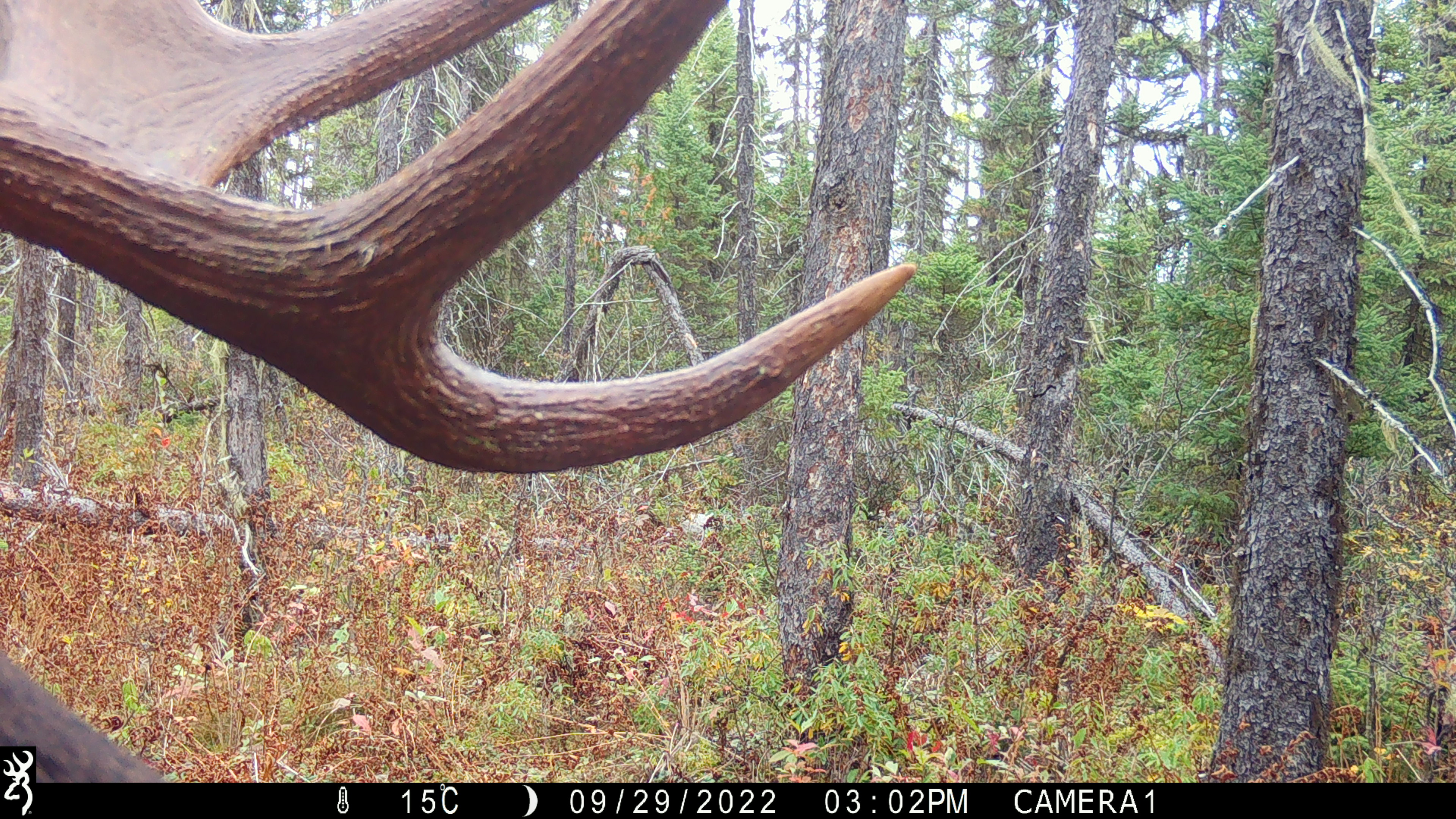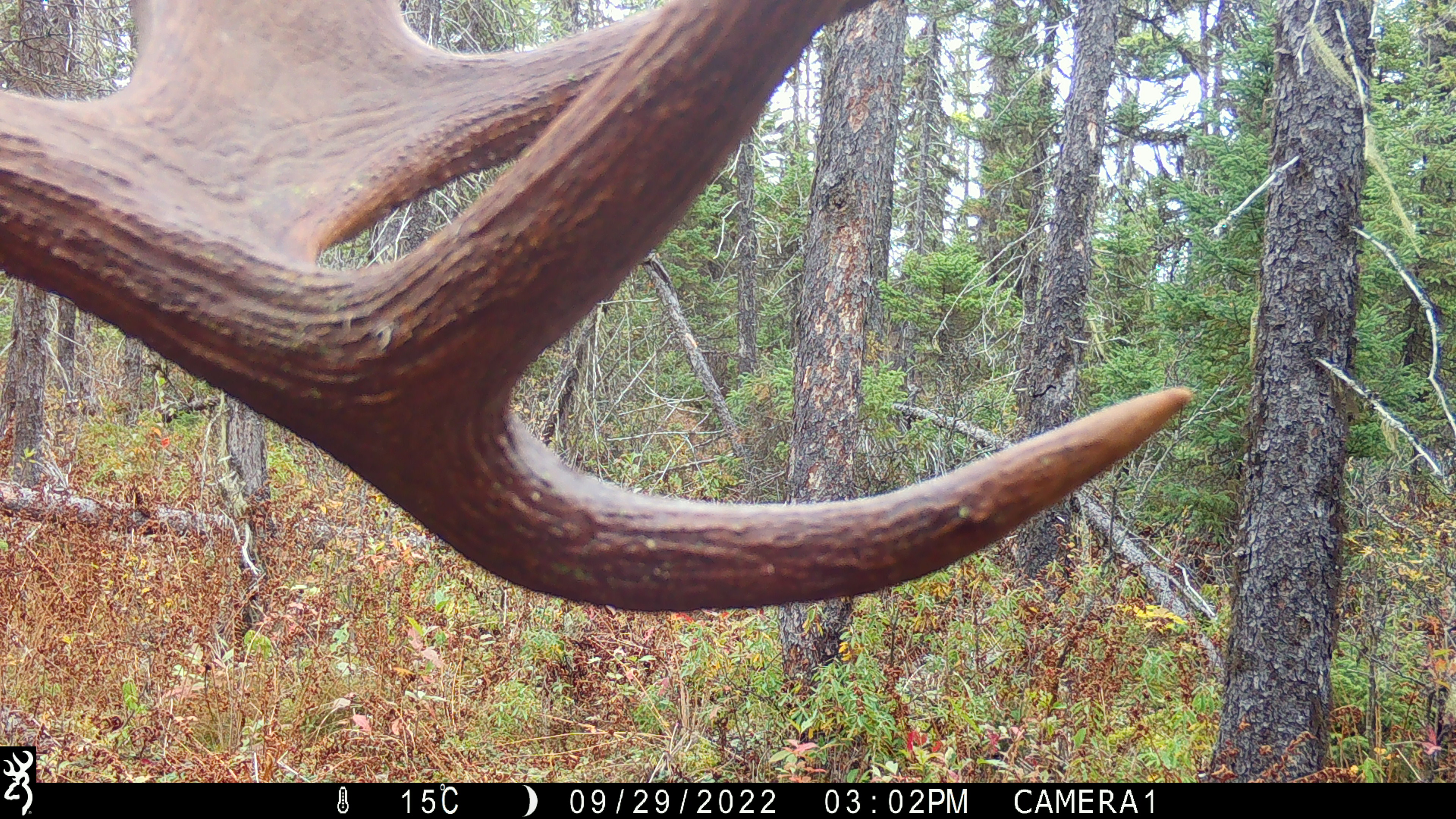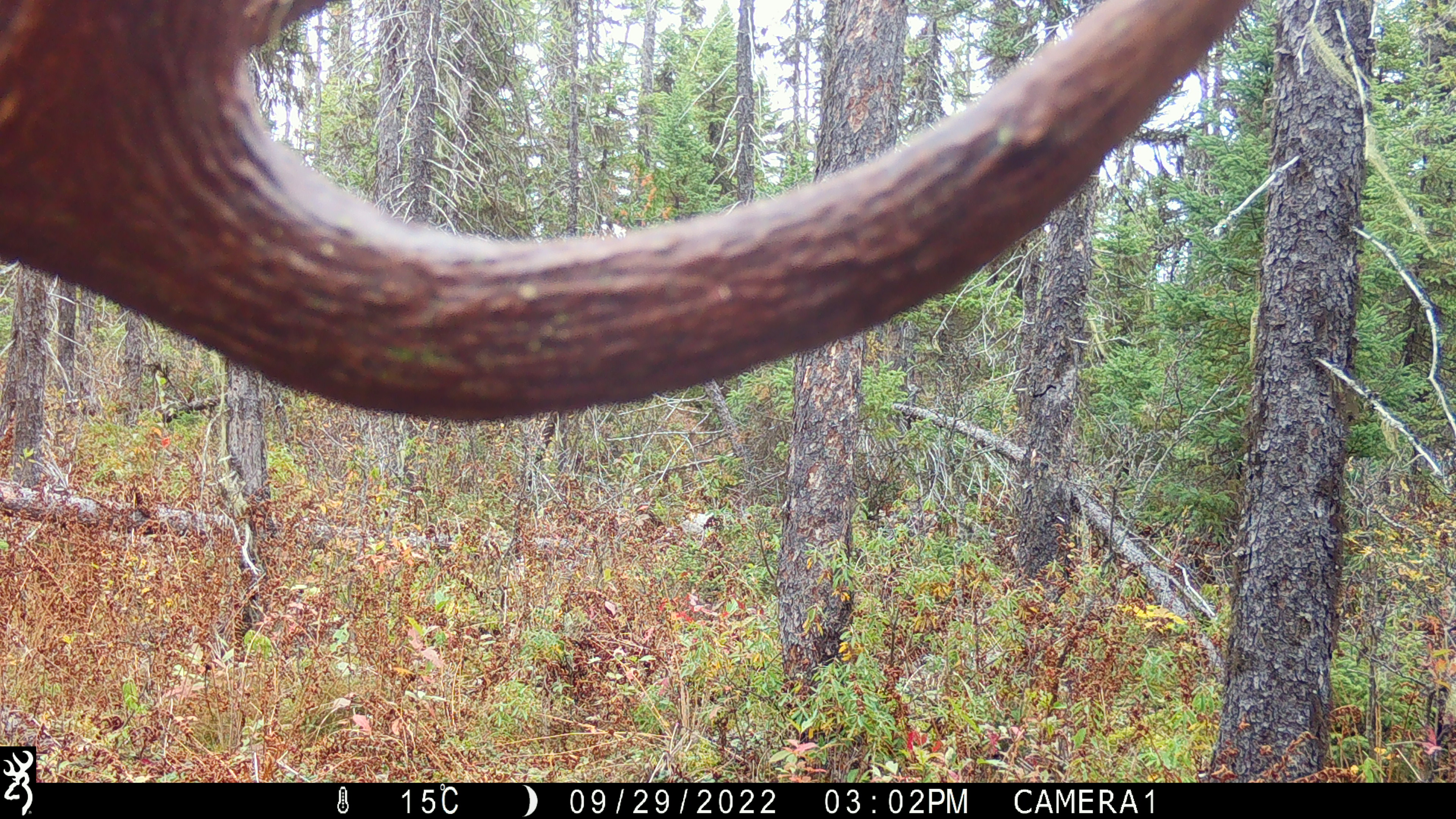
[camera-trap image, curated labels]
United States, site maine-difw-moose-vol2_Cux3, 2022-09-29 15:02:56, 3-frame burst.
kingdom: Animalia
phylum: Chordata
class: Mammalia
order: Artiodactyla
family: Cervidae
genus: Alces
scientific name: Alces alces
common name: moose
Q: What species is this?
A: Moose (Alces alces).